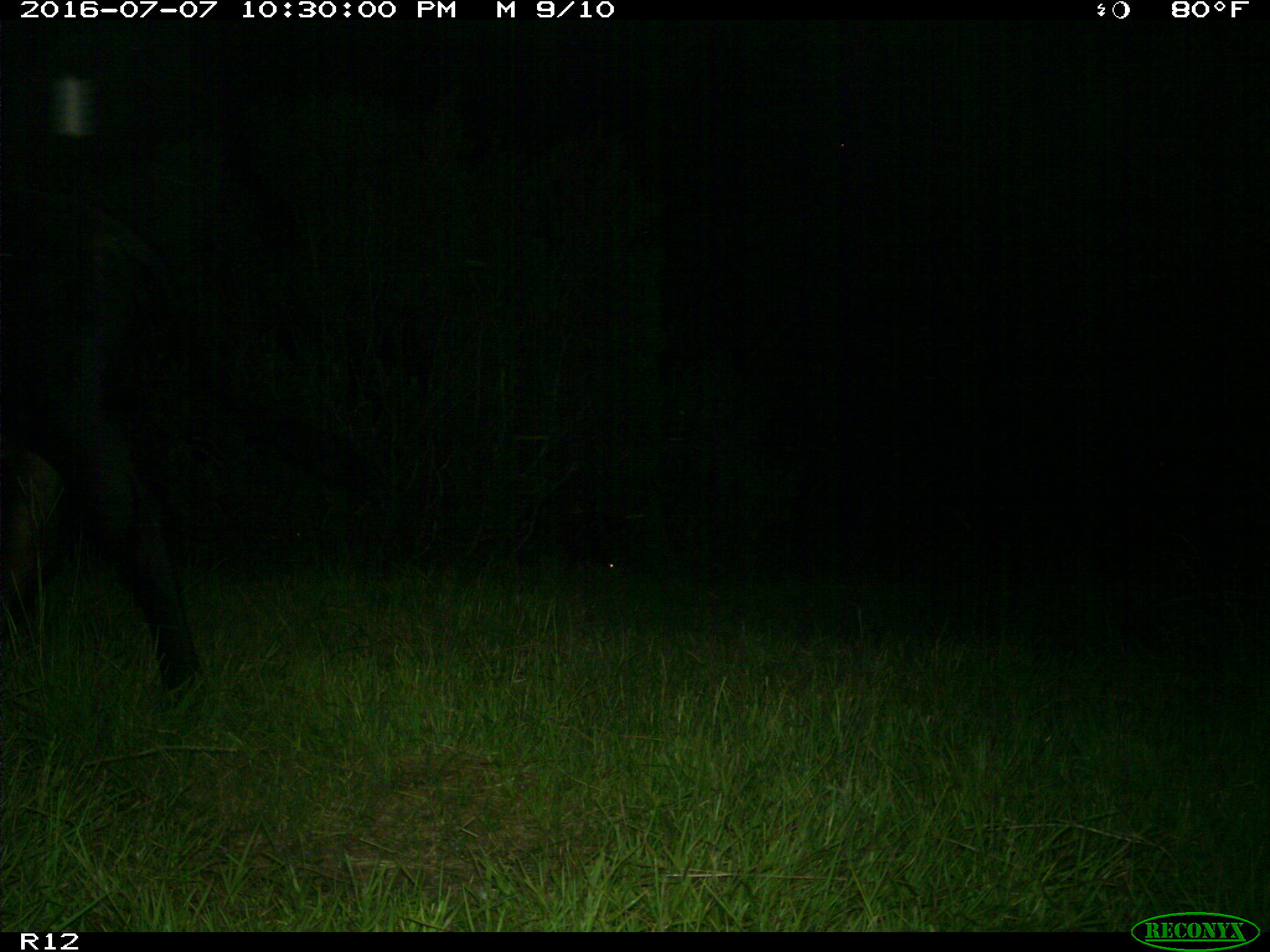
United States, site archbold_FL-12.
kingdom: Animalia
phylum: Chordata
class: Mammalia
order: Artiodactyla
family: Bovidae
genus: Bos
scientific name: Bos taurus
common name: domestic cow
Bos taurus (domestic cow).